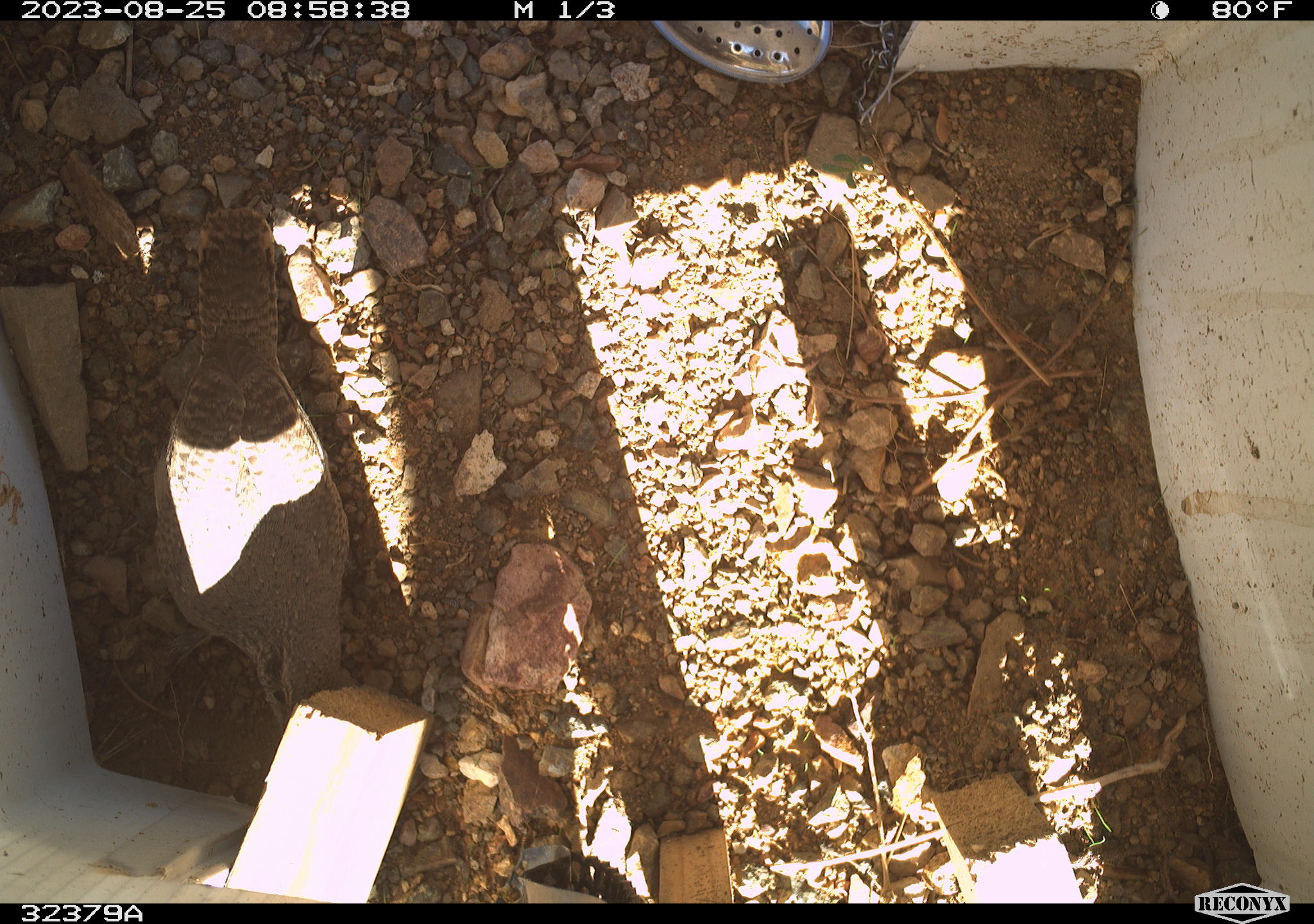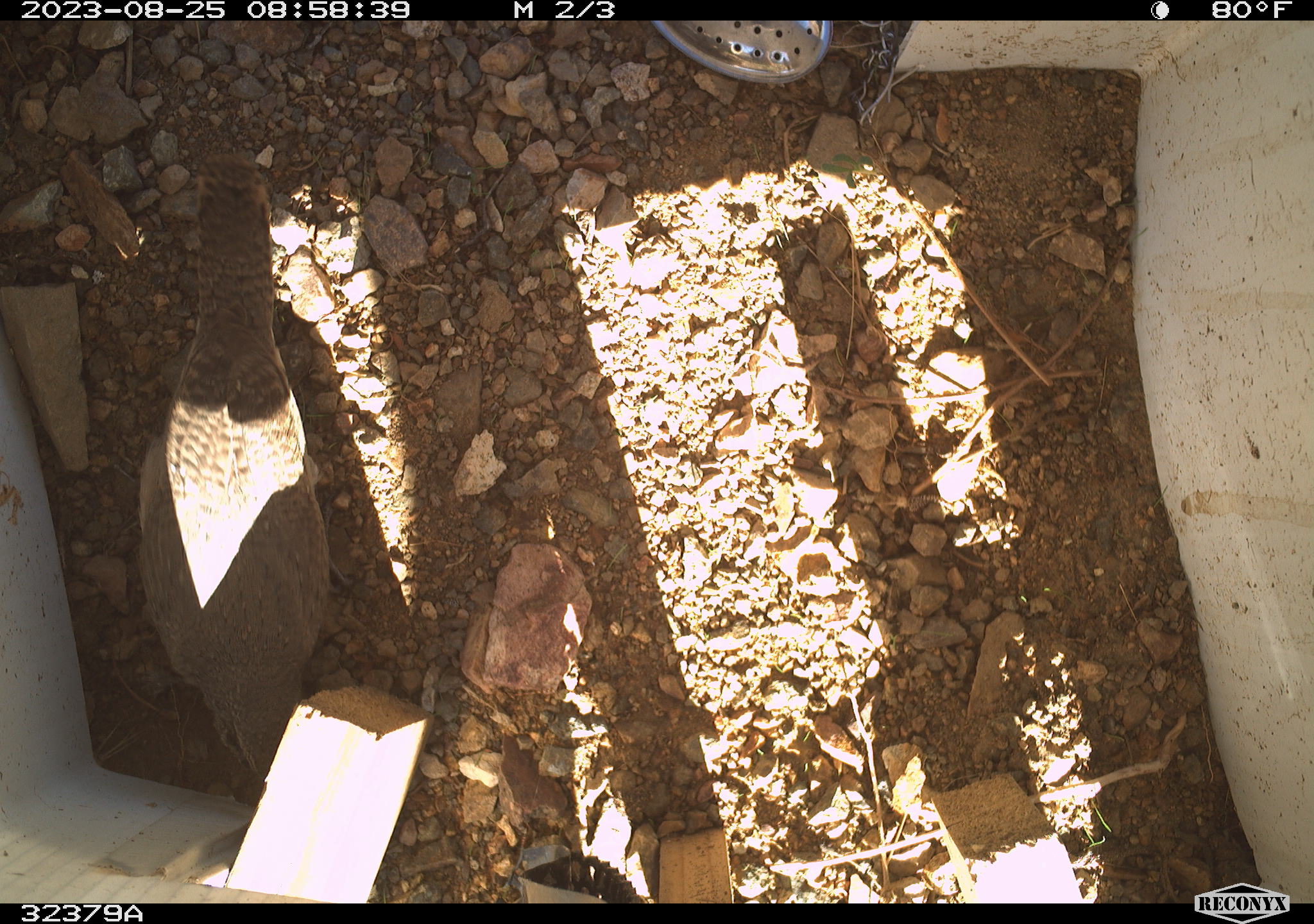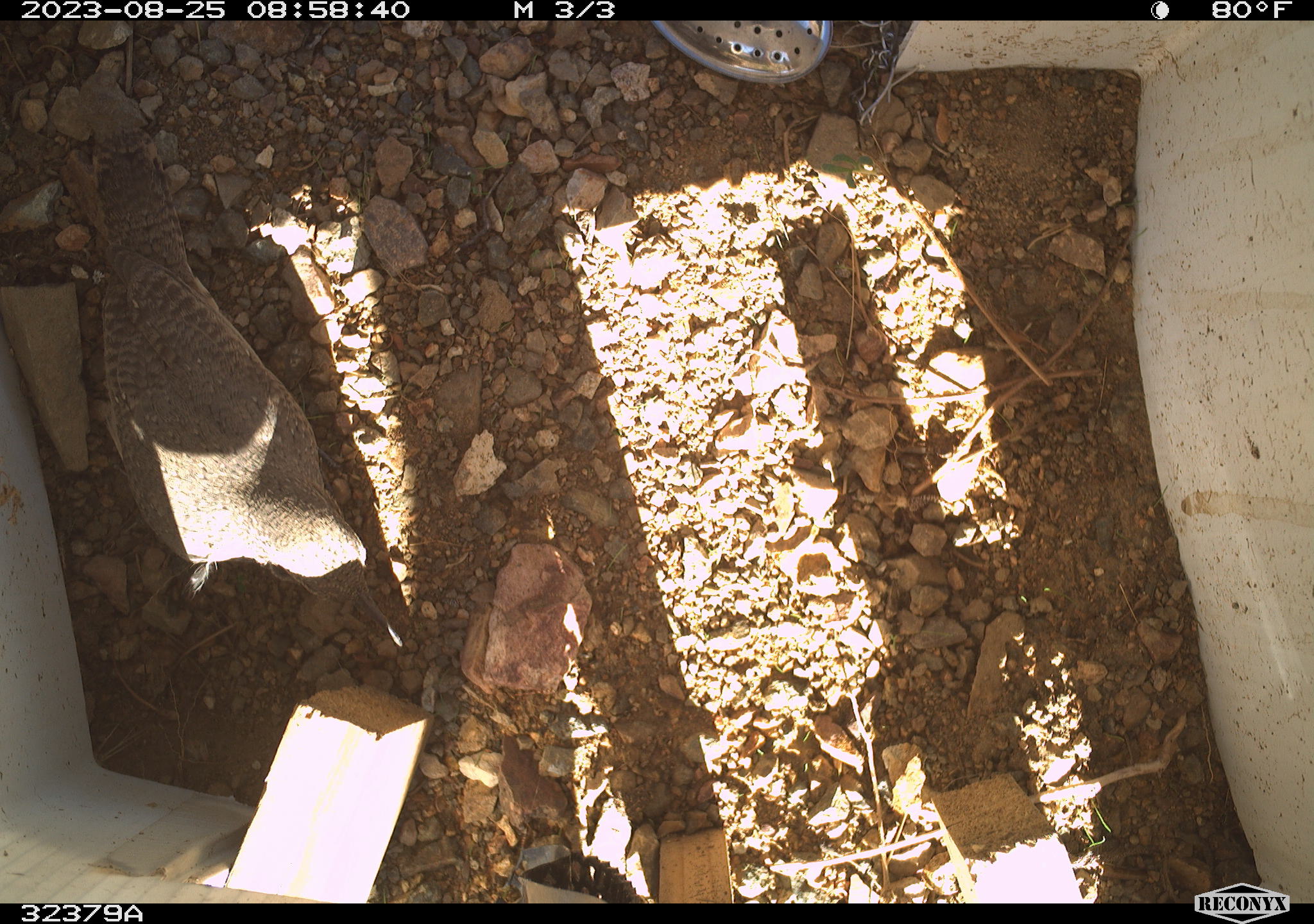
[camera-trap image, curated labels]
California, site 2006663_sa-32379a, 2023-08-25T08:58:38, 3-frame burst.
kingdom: Animalia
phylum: Chordata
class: Aves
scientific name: Aves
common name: bird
Bird (Aves).